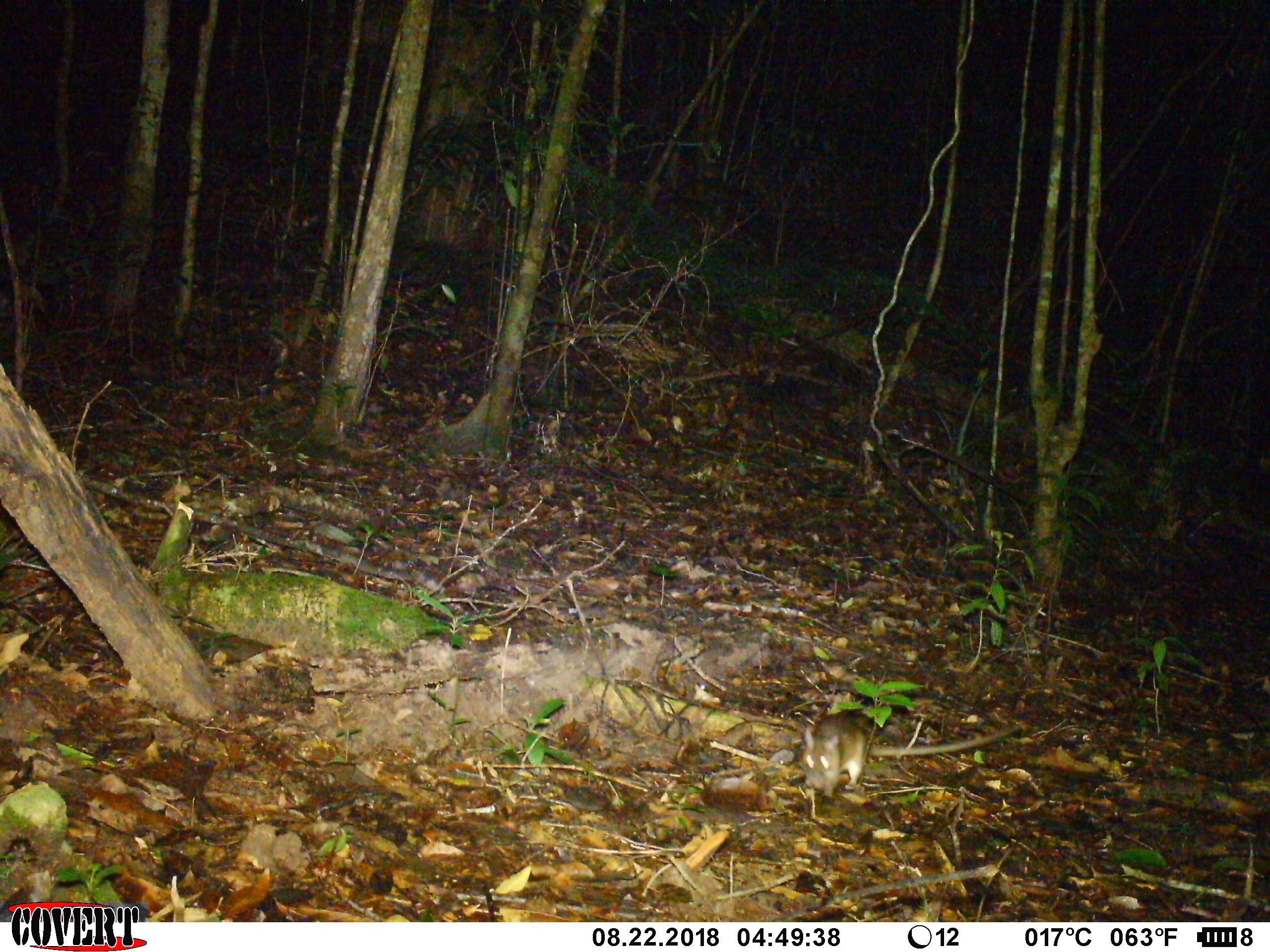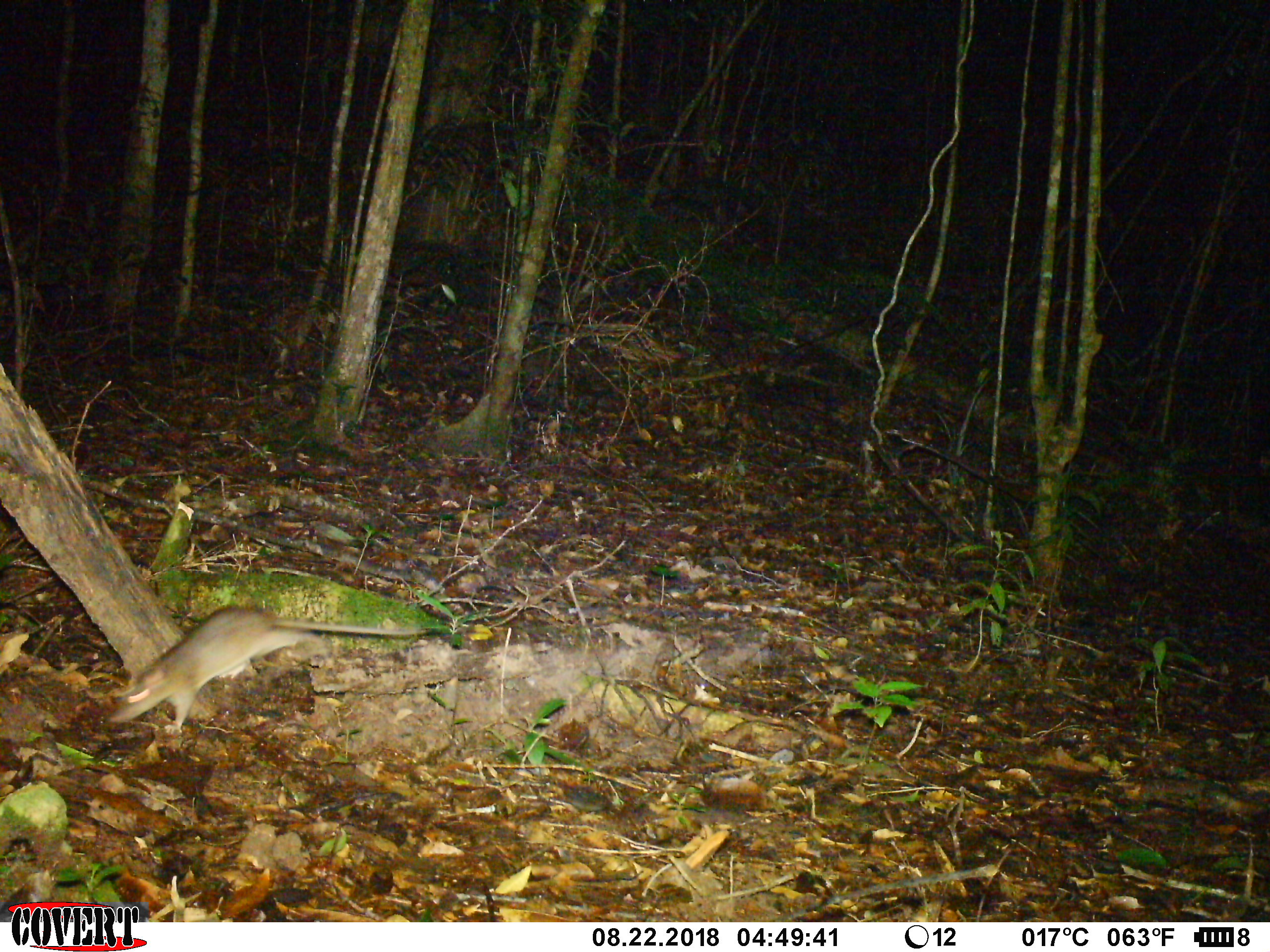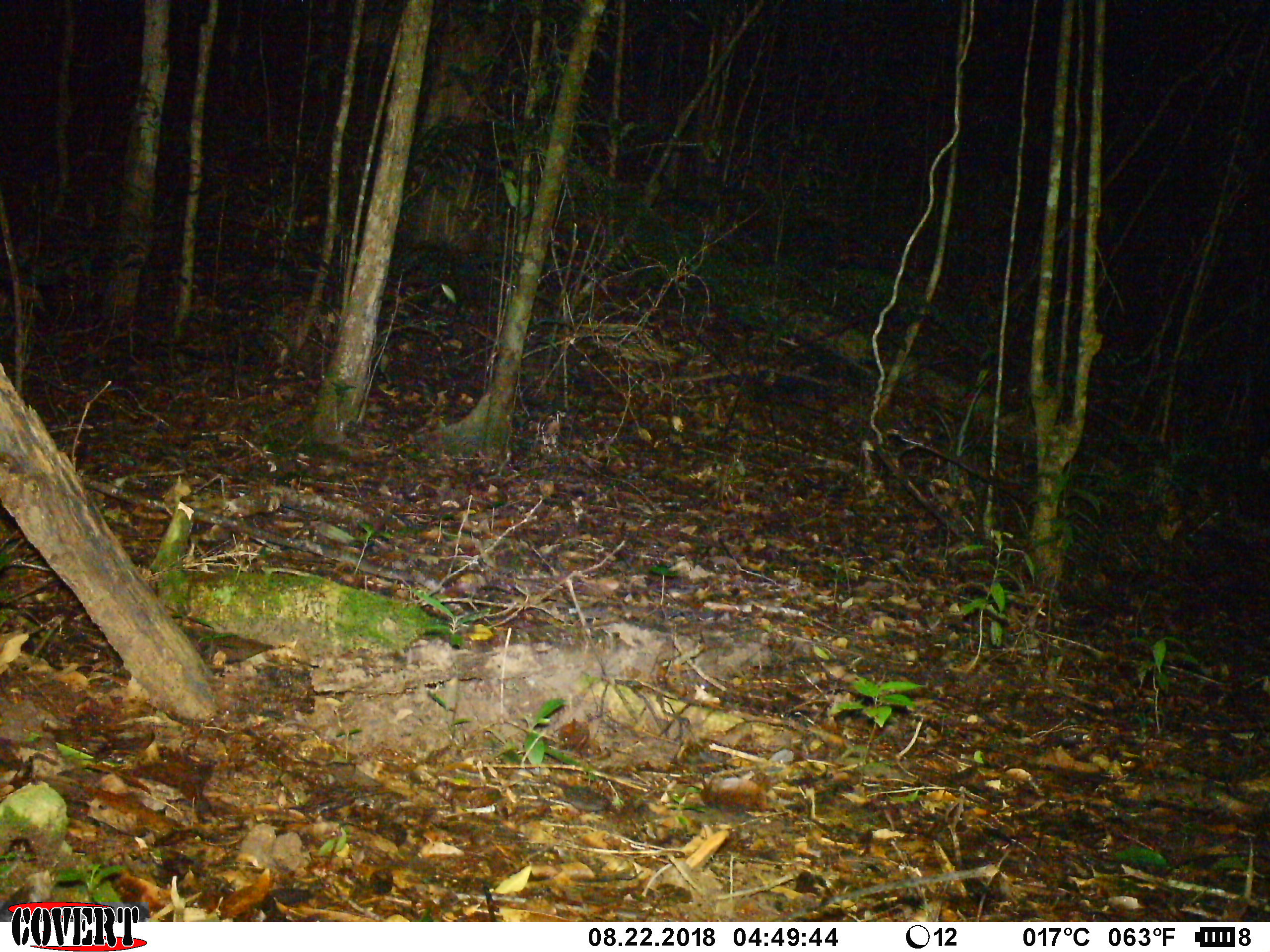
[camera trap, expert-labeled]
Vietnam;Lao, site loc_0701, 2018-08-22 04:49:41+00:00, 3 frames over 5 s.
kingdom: Animalia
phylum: Chordata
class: Mammalia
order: Rodentia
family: Muridae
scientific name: Muridae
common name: old-world mice and rats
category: unidentified murid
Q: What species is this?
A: Unidentified murid (old-world mice and rats) (Muridae).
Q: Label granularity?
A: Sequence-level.